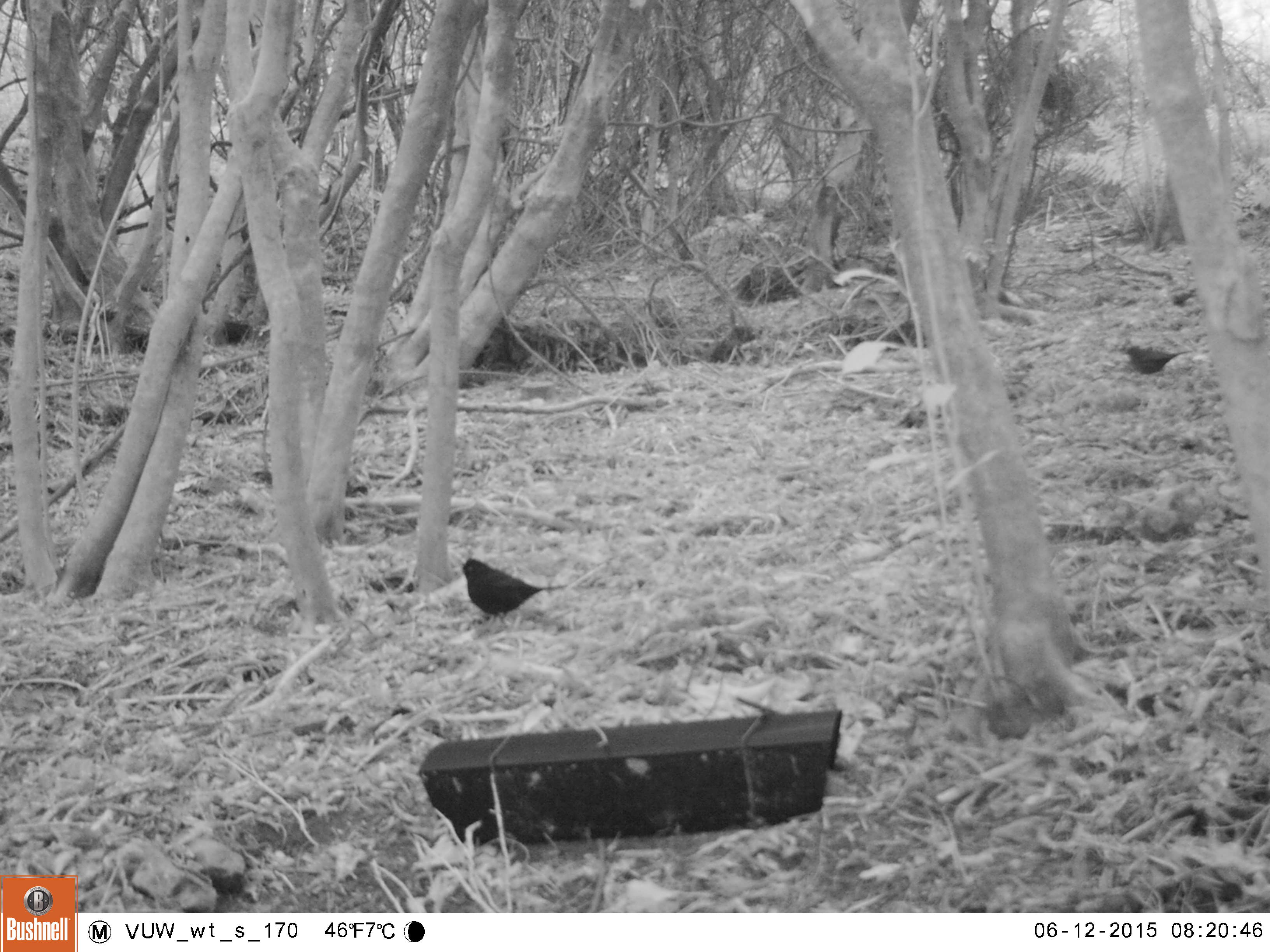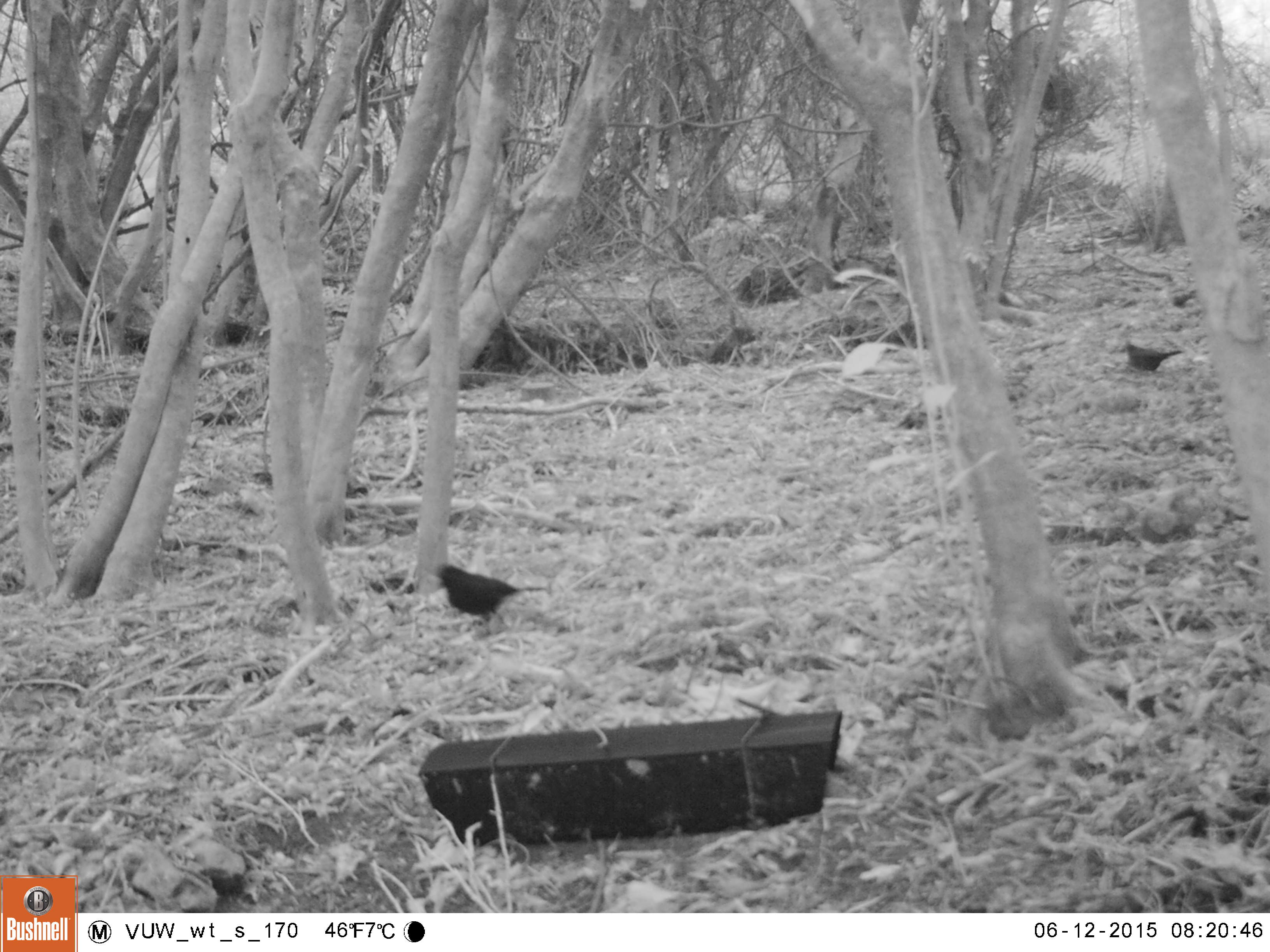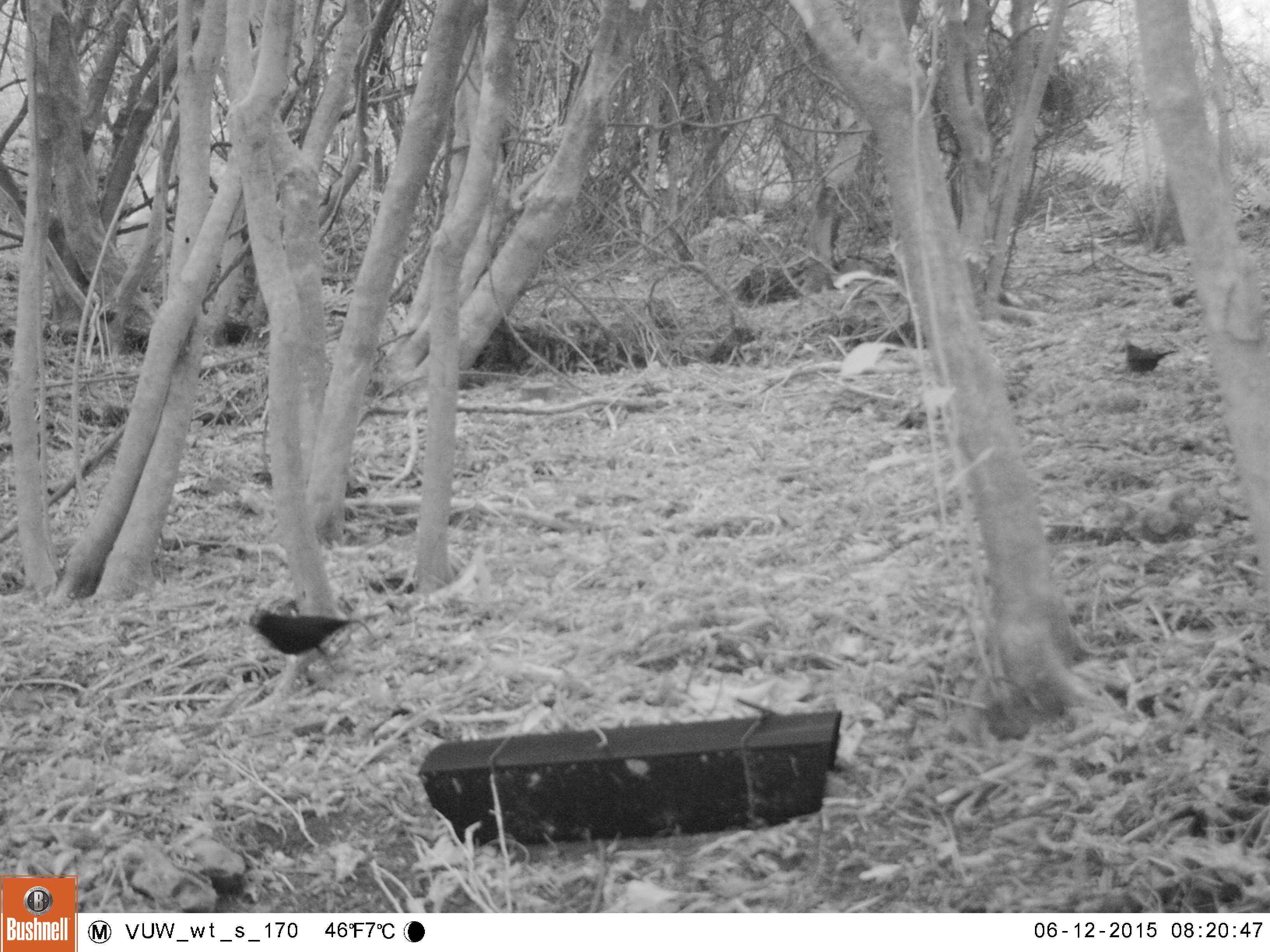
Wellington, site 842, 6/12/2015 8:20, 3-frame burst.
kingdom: Animalia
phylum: Chordata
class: Aves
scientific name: Aves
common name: bird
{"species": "bird (Aves)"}